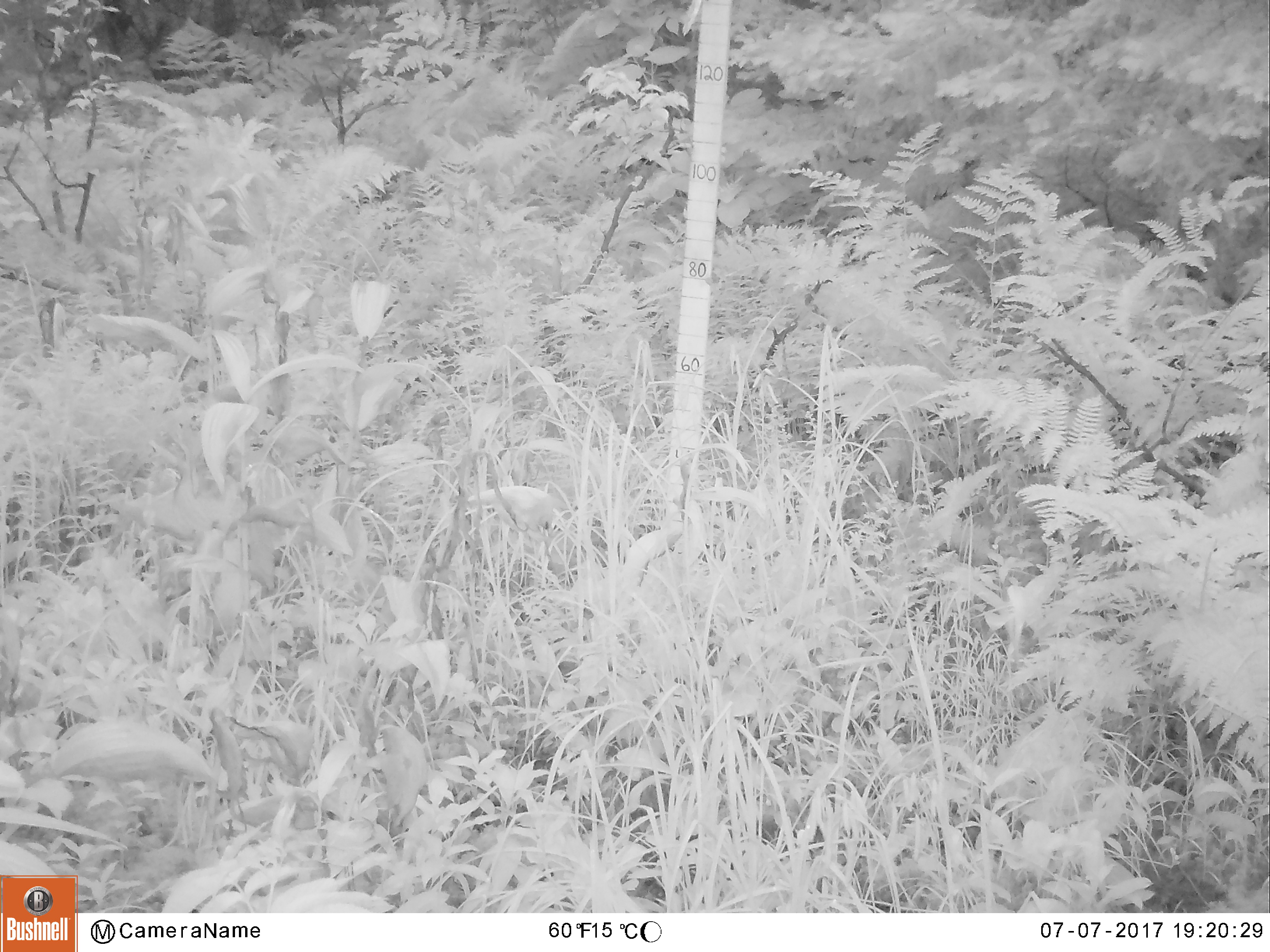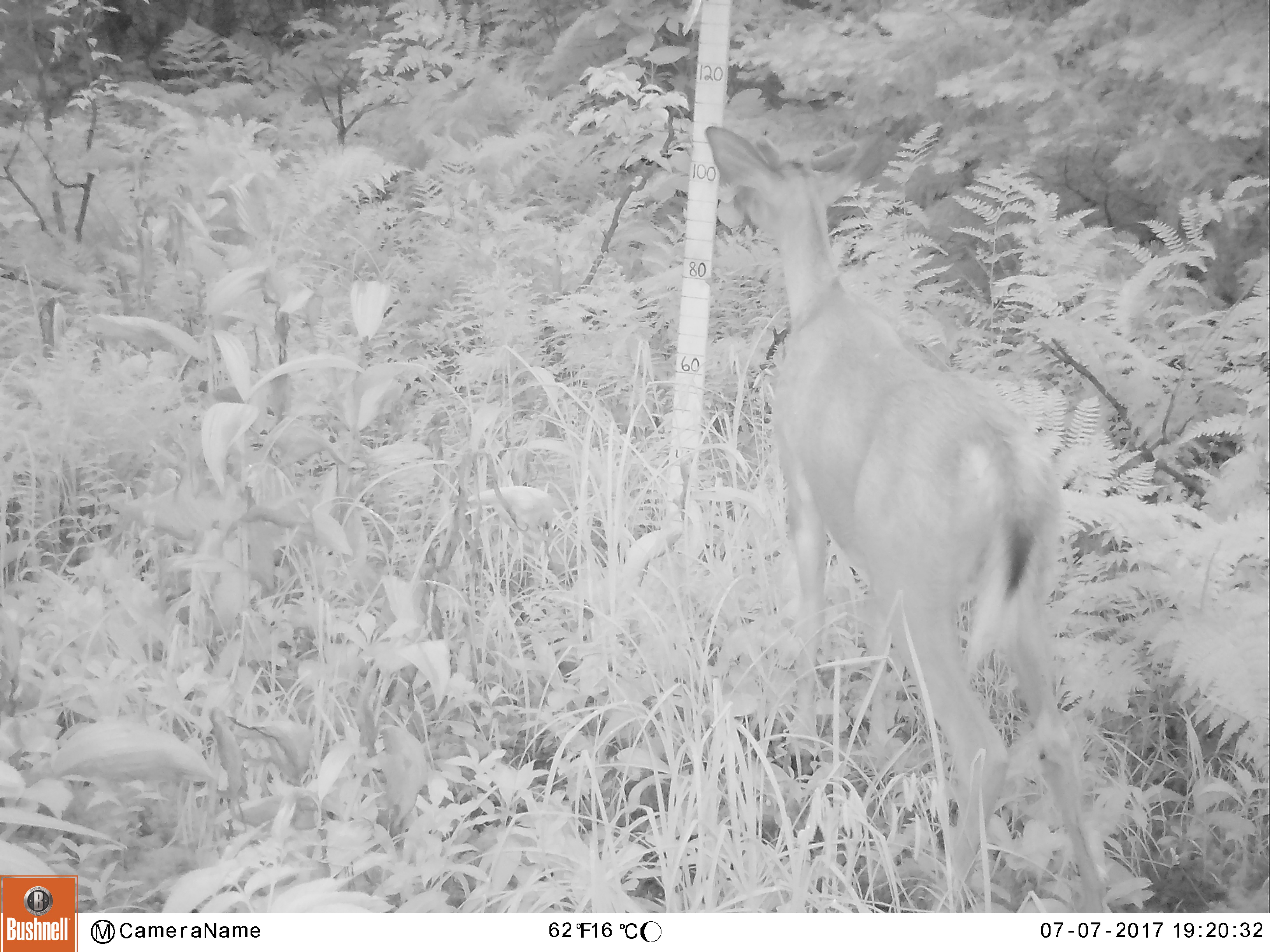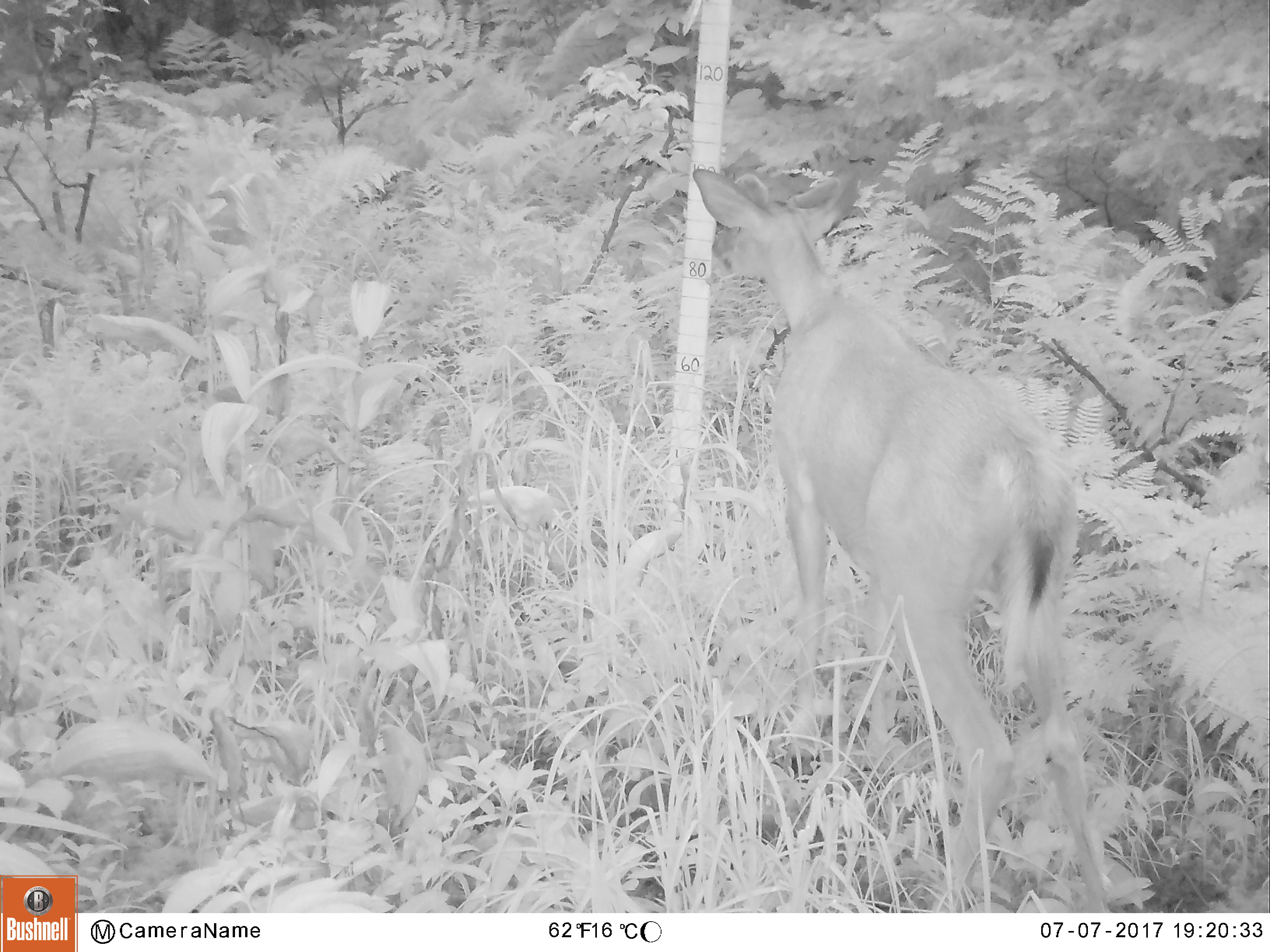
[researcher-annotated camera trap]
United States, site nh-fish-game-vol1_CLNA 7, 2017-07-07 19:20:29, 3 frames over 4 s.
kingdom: Animalia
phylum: Chordata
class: Mammalia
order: Artiodactyla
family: Cervidae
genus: Odocoileus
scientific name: Odocoileus virginianus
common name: white-tailed deer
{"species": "white-tailed deer (Odocoileus virginianus)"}